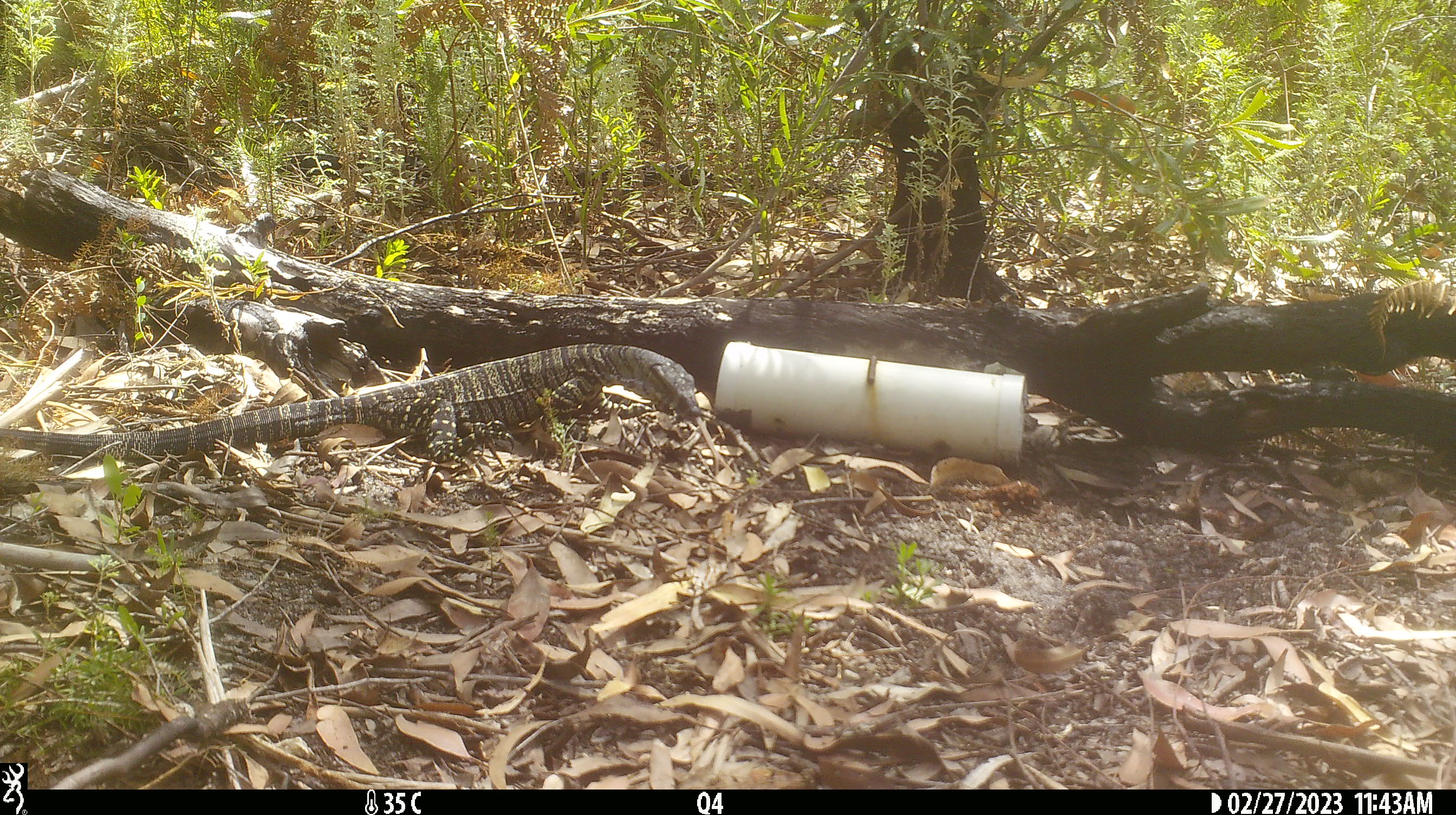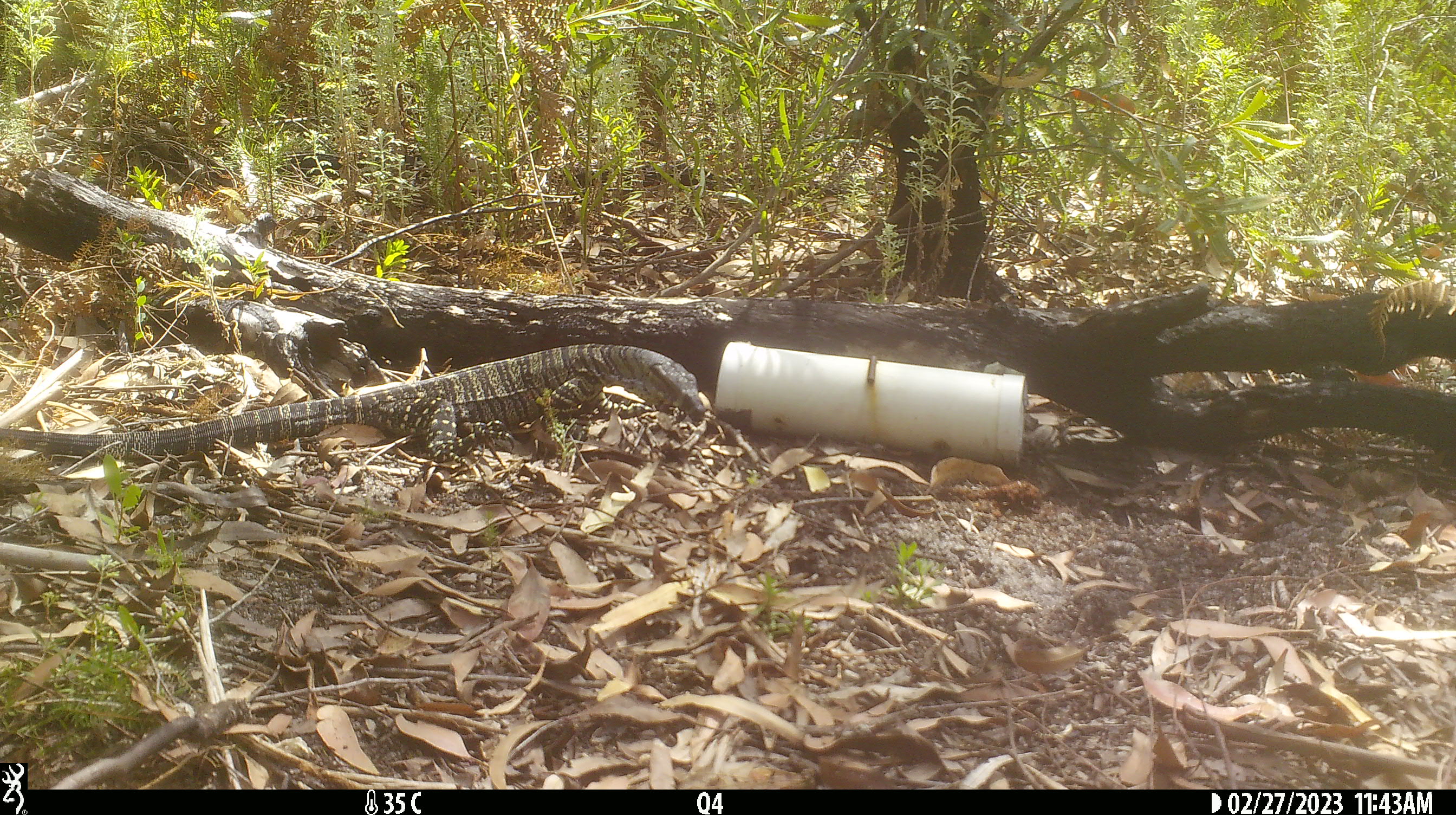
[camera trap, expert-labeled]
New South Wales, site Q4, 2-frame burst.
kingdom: Animalia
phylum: Chordata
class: Reptilia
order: Squamata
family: Varanidae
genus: Varanus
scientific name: Varanus varius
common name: lace monitor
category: goanna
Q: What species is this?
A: Goanna (lace monitor) (Varanus varius).